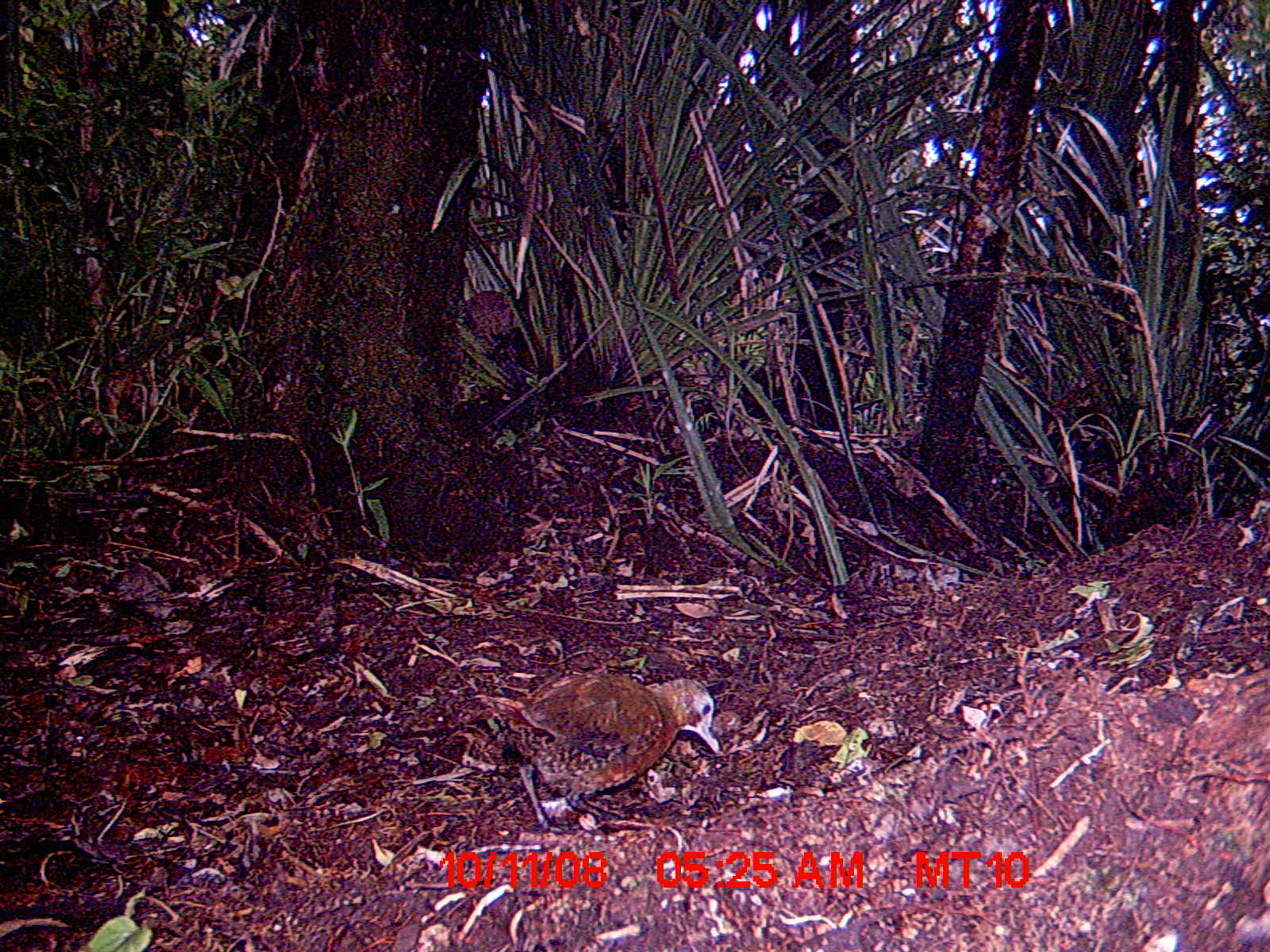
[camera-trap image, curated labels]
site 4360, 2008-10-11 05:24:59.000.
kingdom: Animalia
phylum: Chordata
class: Aves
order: Gruiformes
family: Sarothruridae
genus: Mentocrex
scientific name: Mentocrex kioloides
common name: madagascar wood rail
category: canirallus kioloides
Canirallus kioloides (madagascar wood rail) (Mentocrex kioloides), count 1.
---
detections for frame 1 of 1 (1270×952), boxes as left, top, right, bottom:
canirallus kioloides: 441, 669, 723, 826